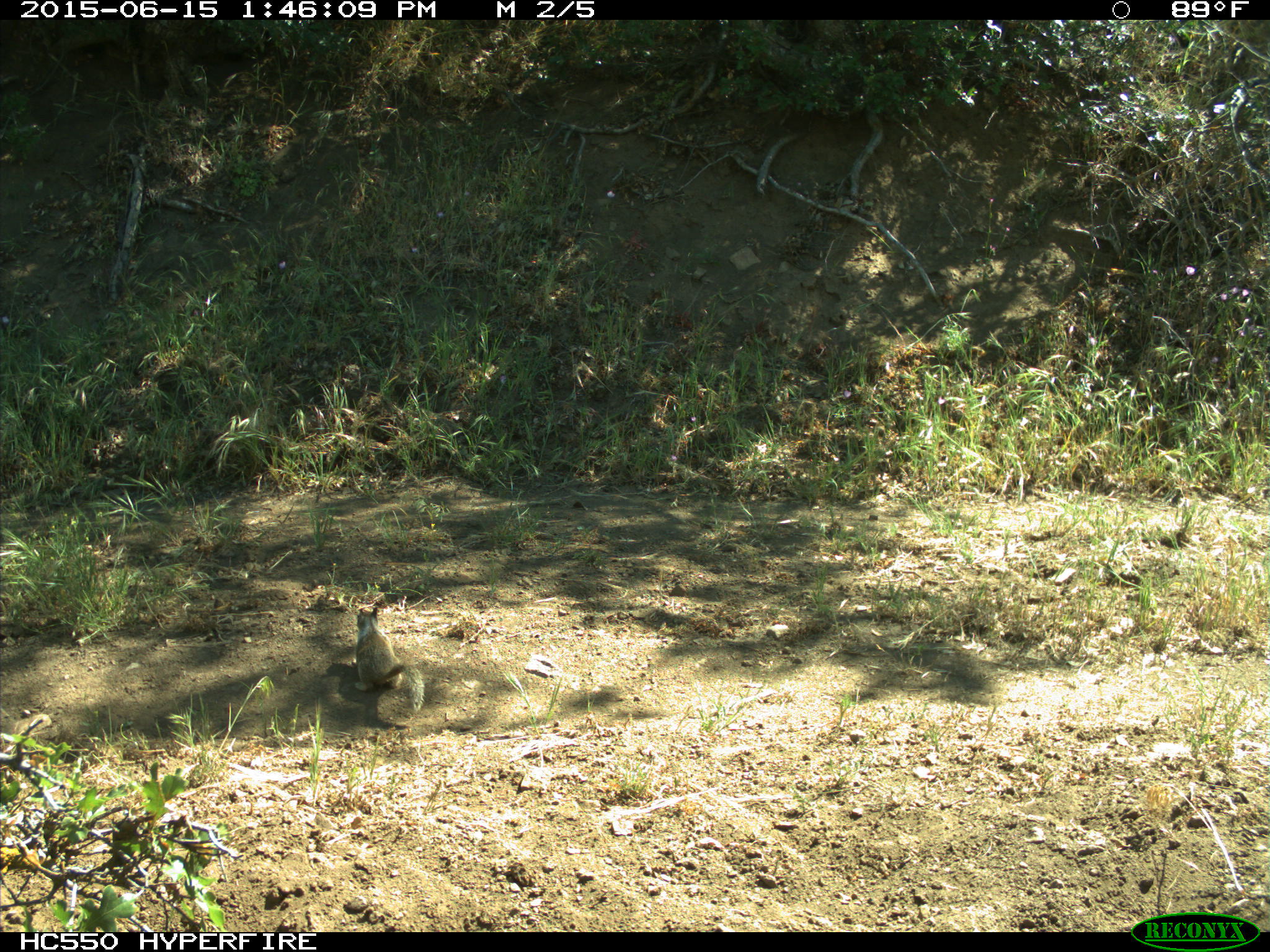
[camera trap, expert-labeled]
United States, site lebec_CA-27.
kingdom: Animalia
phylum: Chordata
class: Mammalia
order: Rodentia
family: Sciuridae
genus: Otospermophilus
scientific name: Otospermophilus beecheyi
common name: california ground squirrel